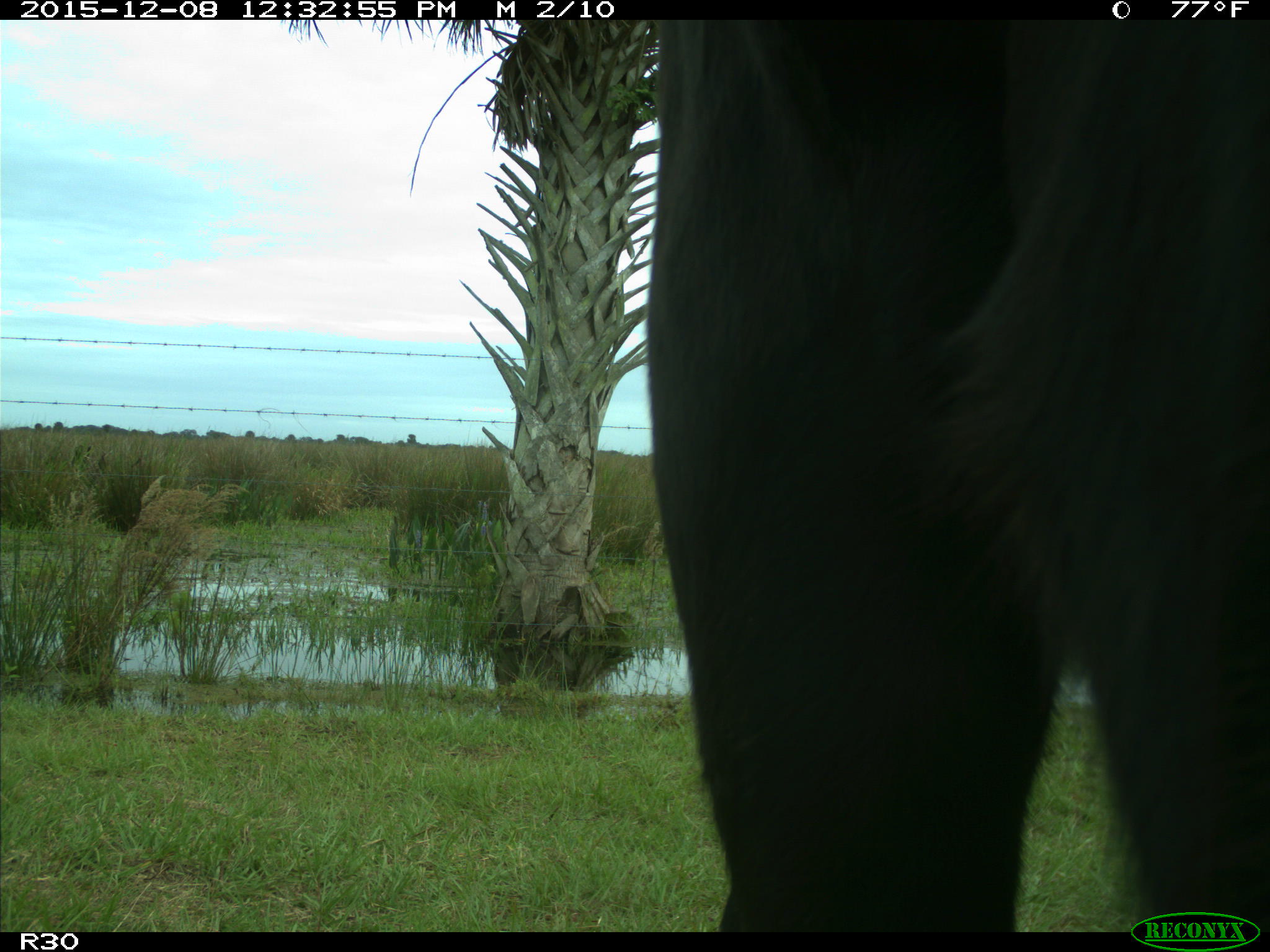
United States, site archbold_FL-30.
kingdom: Animalia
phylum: Chordata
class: Mammalia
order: Artiodactyla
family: Bovidae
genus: Bos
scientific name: Bos taurus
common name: domestic cow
Bos taurus (domestic cow).